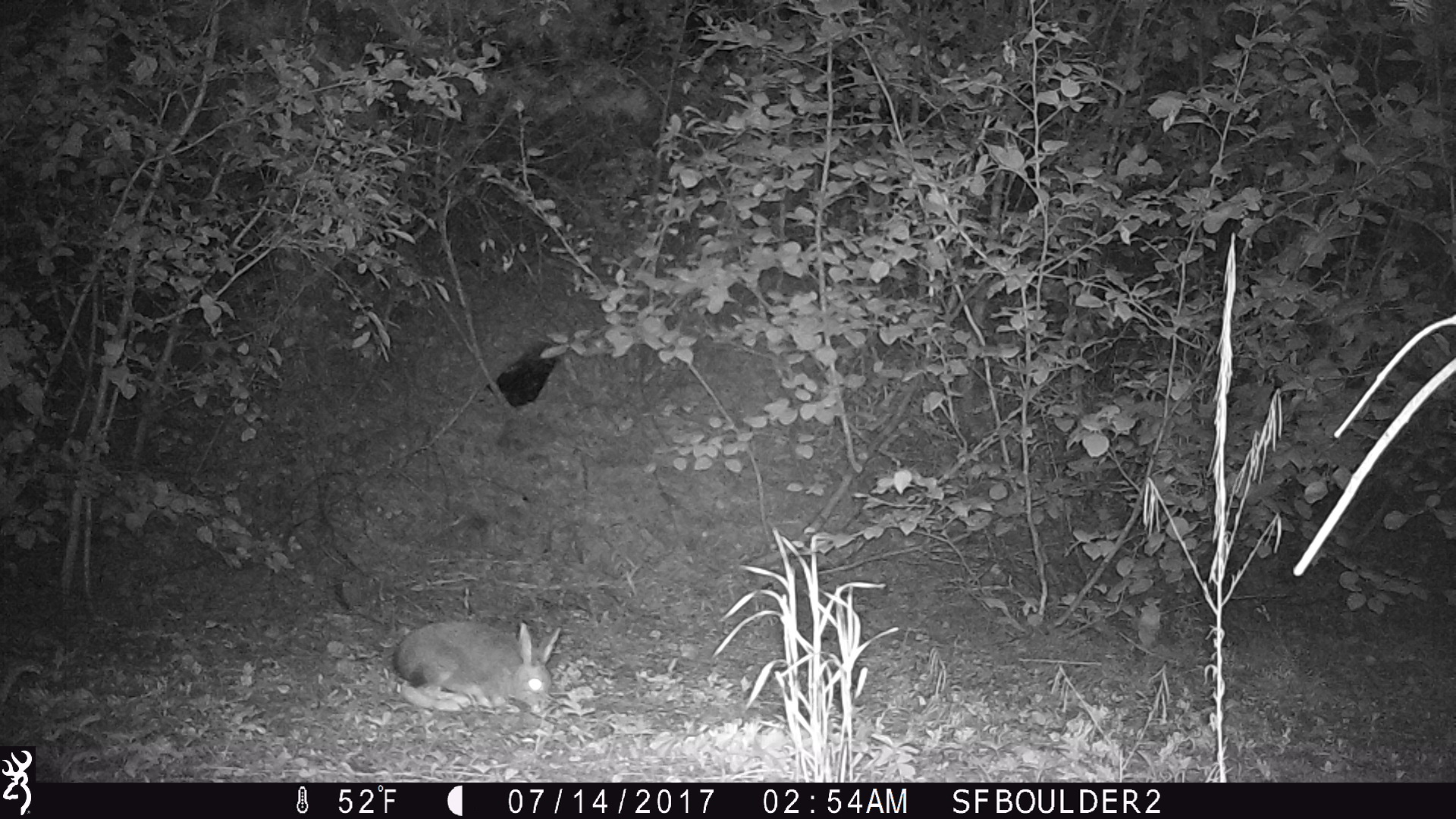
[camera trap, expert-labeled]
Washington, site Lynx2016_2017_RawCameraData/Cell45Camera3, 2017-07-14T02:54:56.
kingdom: Animalia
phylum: Chordata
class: Mammalia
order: Lagomorpha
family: Leporidae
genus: Lepus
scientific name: Lepus americanus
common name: snowshoe hare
Lepus americanus (snowshoe hare). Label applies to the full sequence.